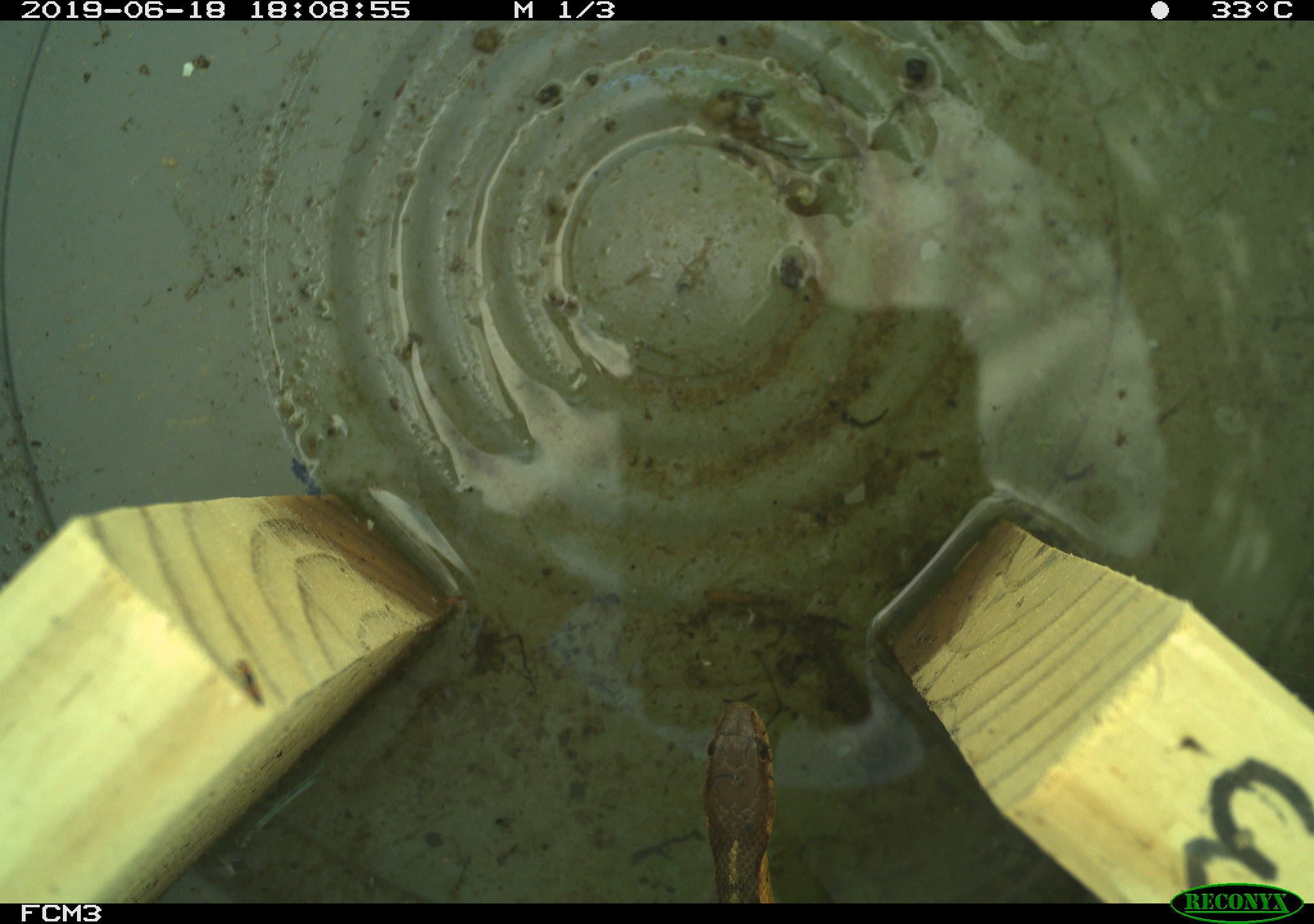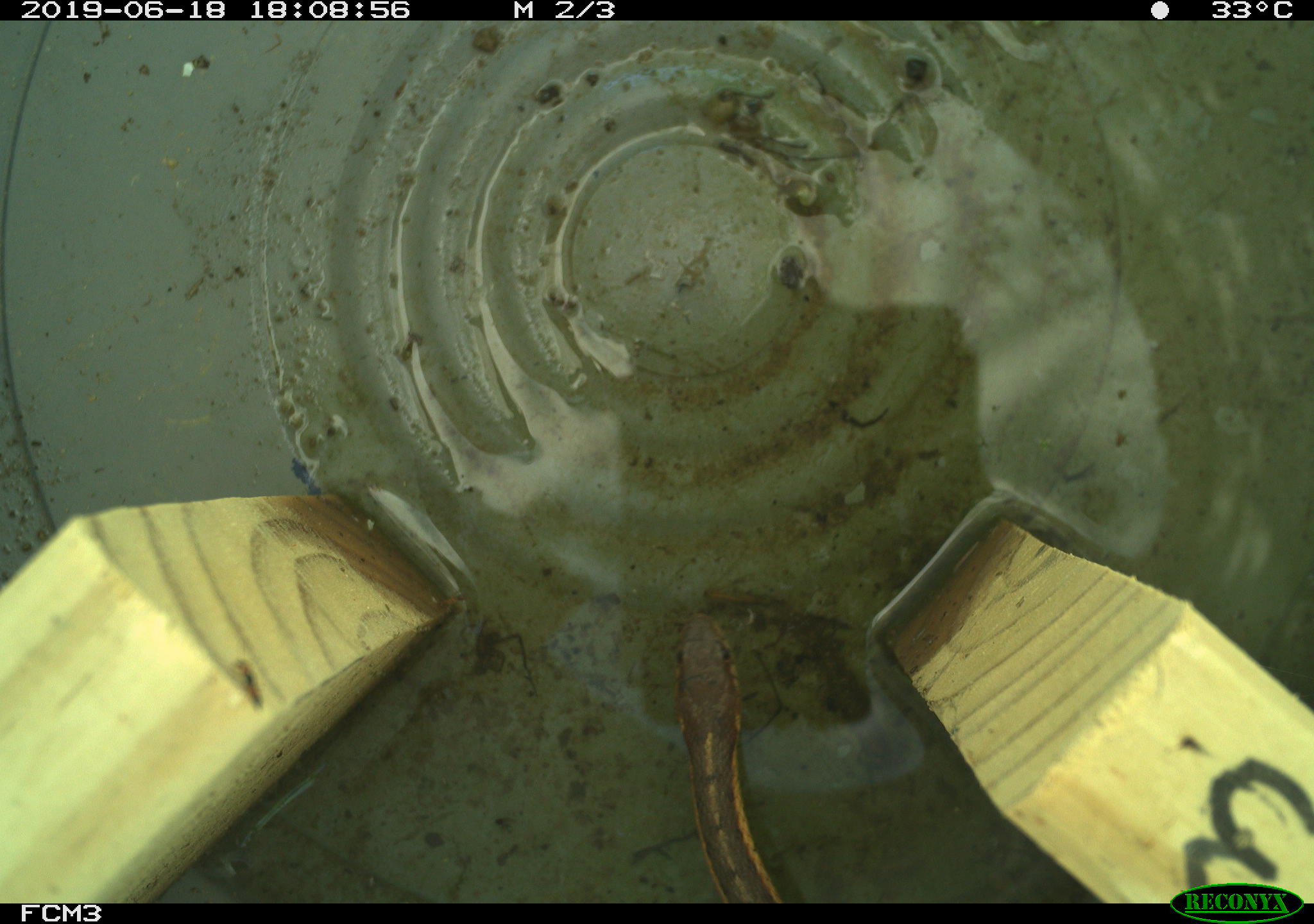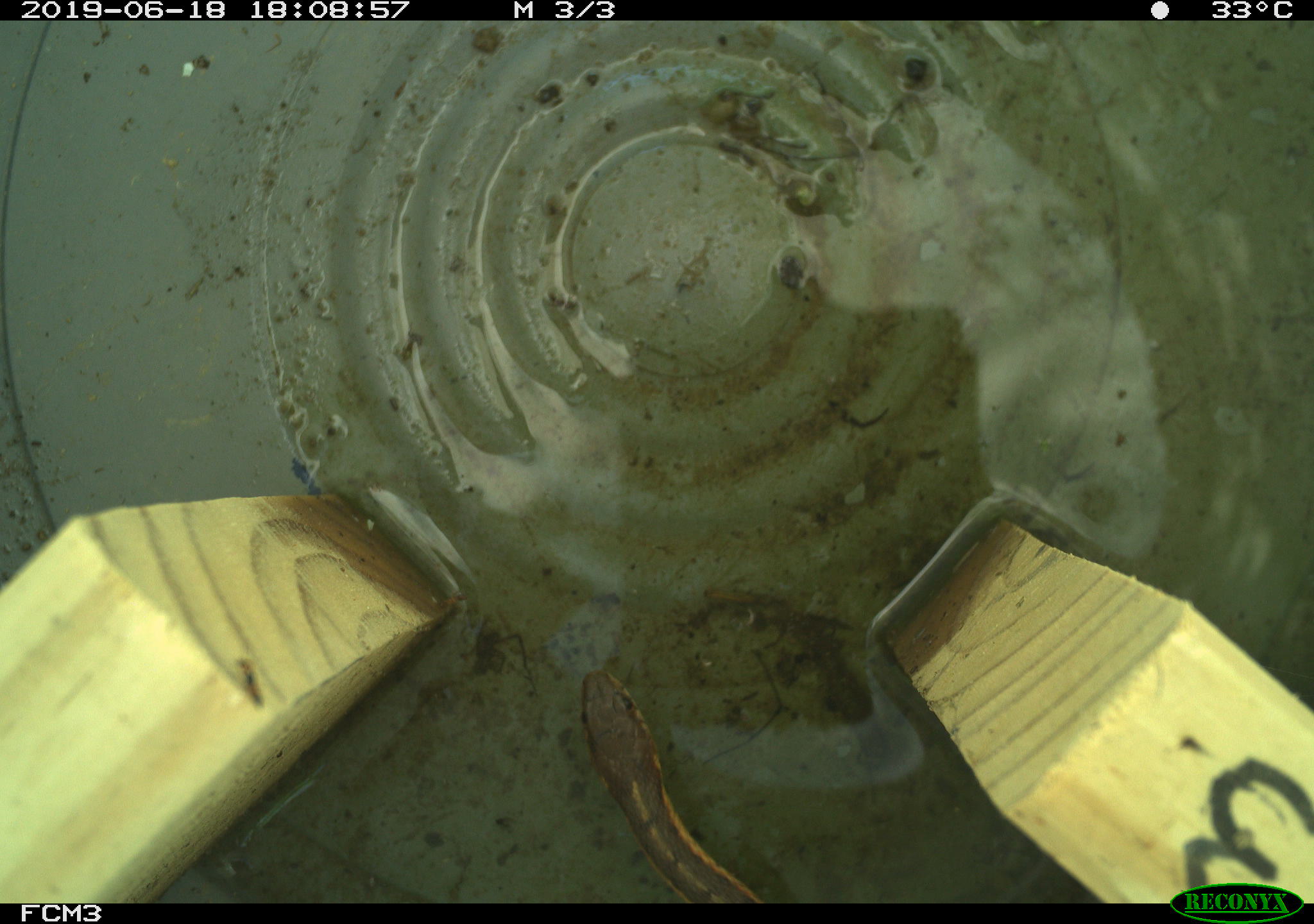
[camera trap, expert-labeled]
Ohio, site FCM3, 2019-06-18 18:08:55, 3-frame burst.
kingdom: Animalia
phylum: Chordata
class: Reptilia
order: Squamata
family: Colubridae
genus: Thamnophis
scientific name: Thamnophis sirtalis sirtalis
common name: eastern gartersnake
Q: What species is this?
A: Eastern gartersnake (Thamnophis sirtalis sirtalis).